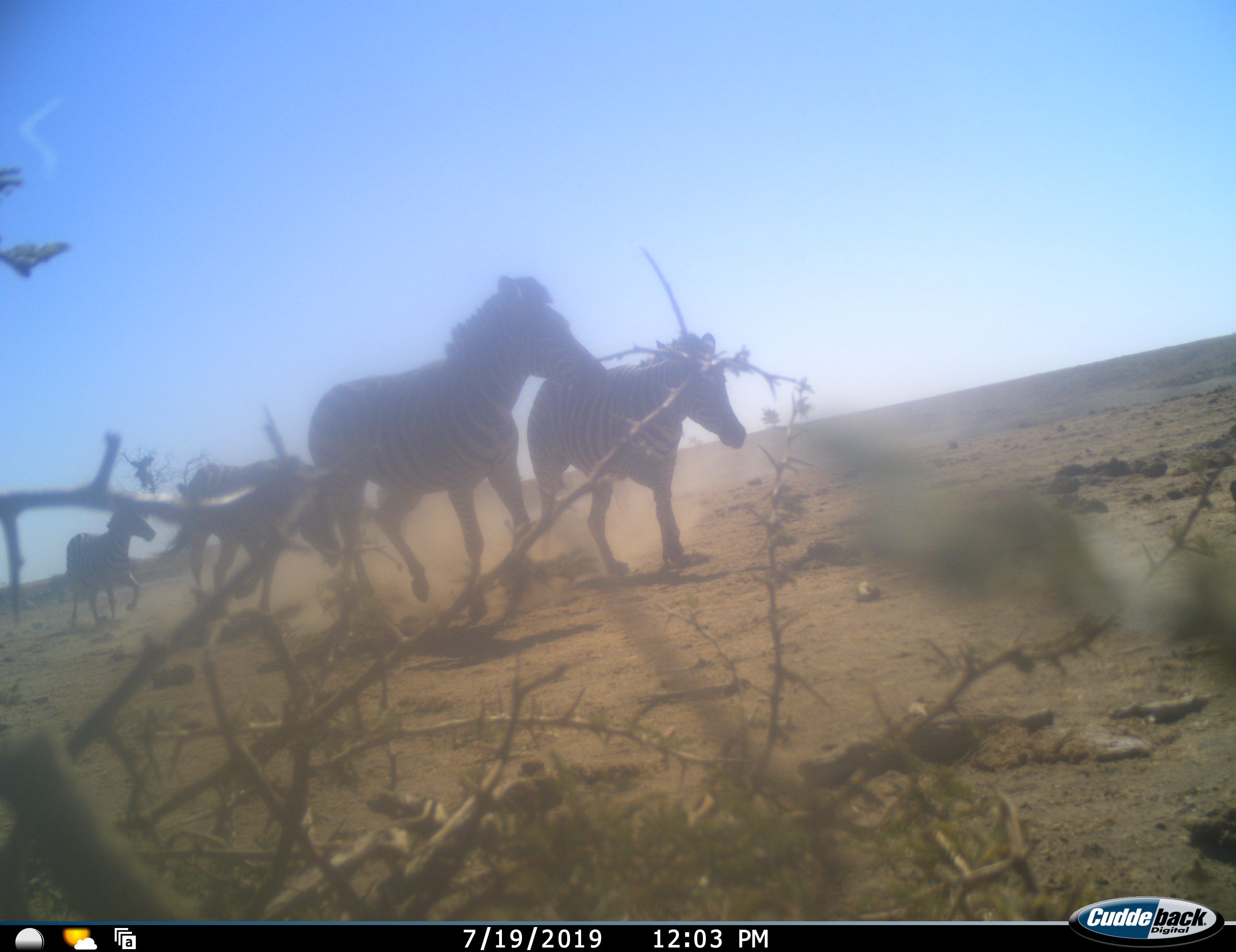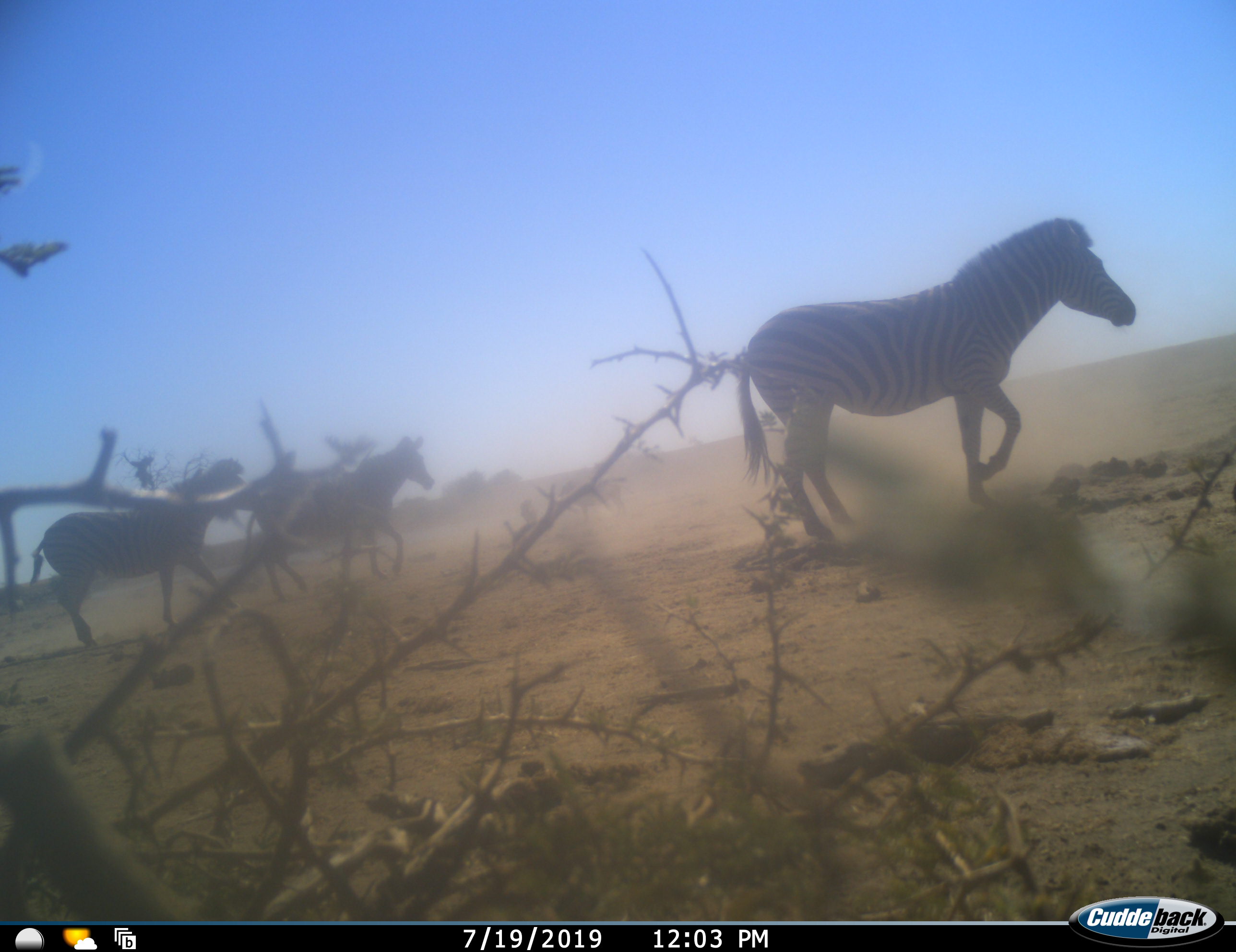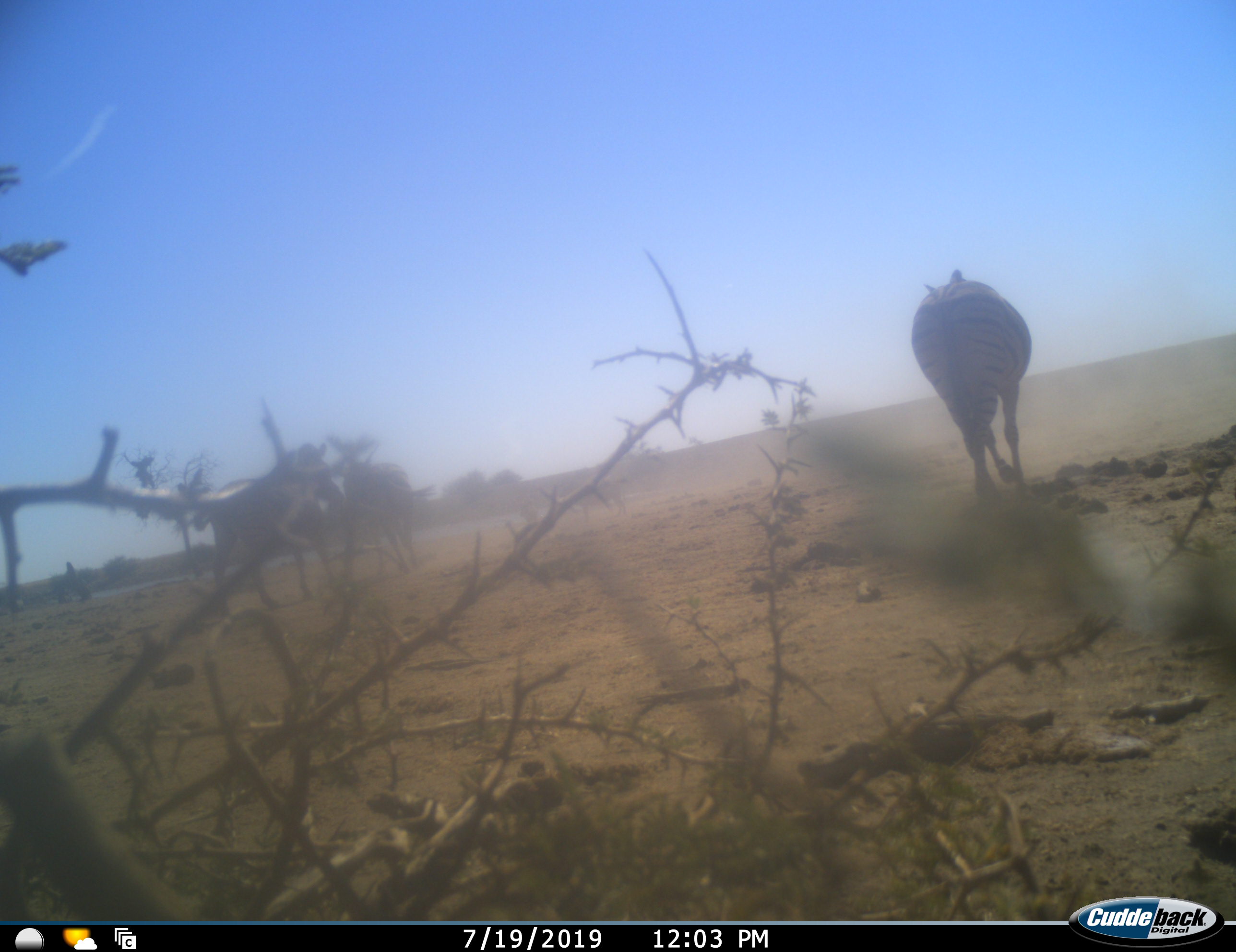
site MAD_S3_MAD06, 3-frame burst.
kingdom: Animalia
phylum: Chordata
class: Mammalia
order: Perissodactyla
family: Equidae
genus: Equus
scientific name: Equus quagga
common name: plains zebra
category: zebraplains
Zebraplains (plains zebra) (Equus quagga), count 4. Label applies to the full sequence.